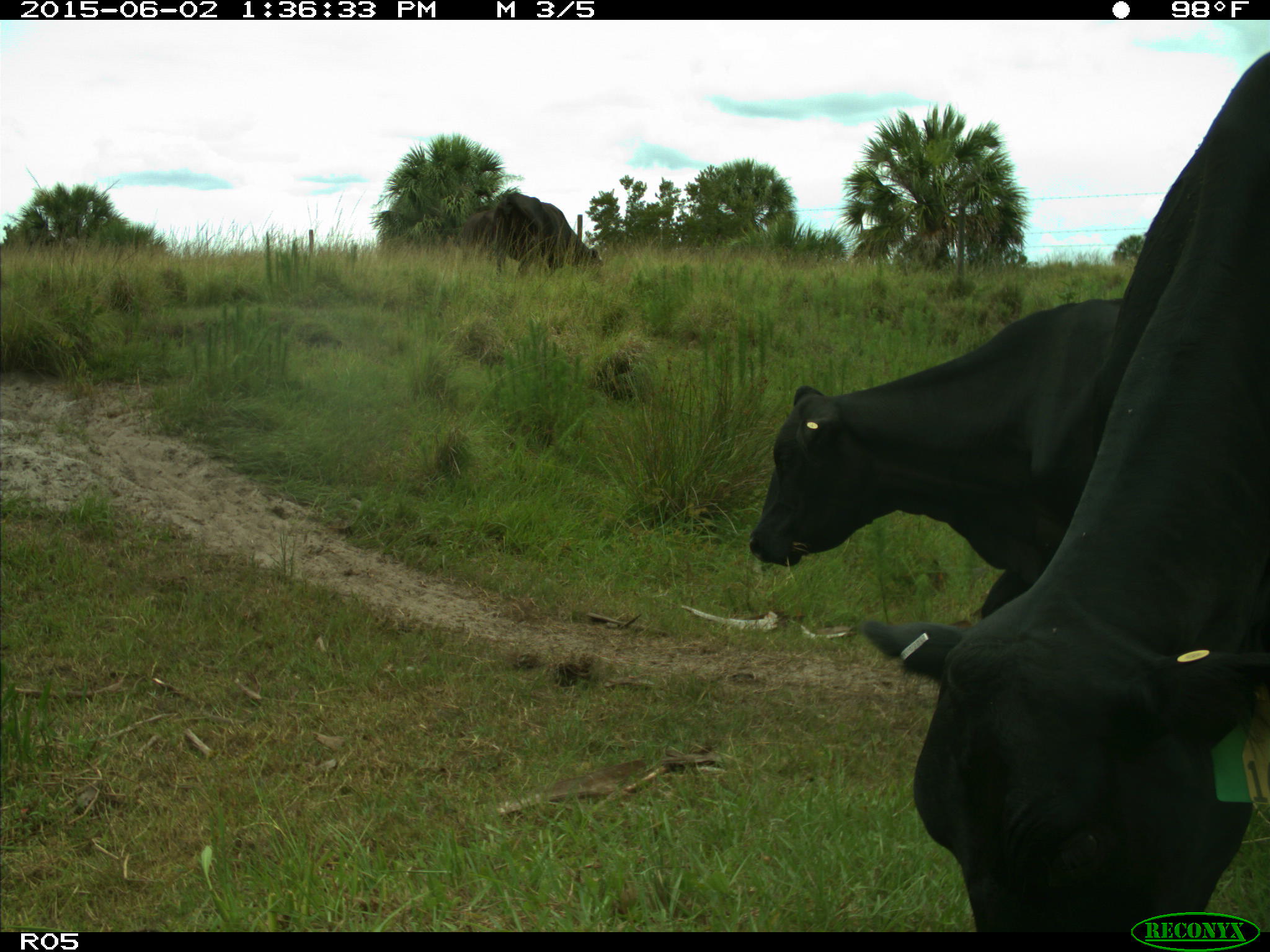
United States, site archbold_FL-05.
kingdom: Animalia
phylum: Chordata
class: Mammalia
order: Artiodactyla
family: Bovidae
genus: Bos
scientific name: Bos taurus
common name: domestic cow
Bos taurus (domestic cow).